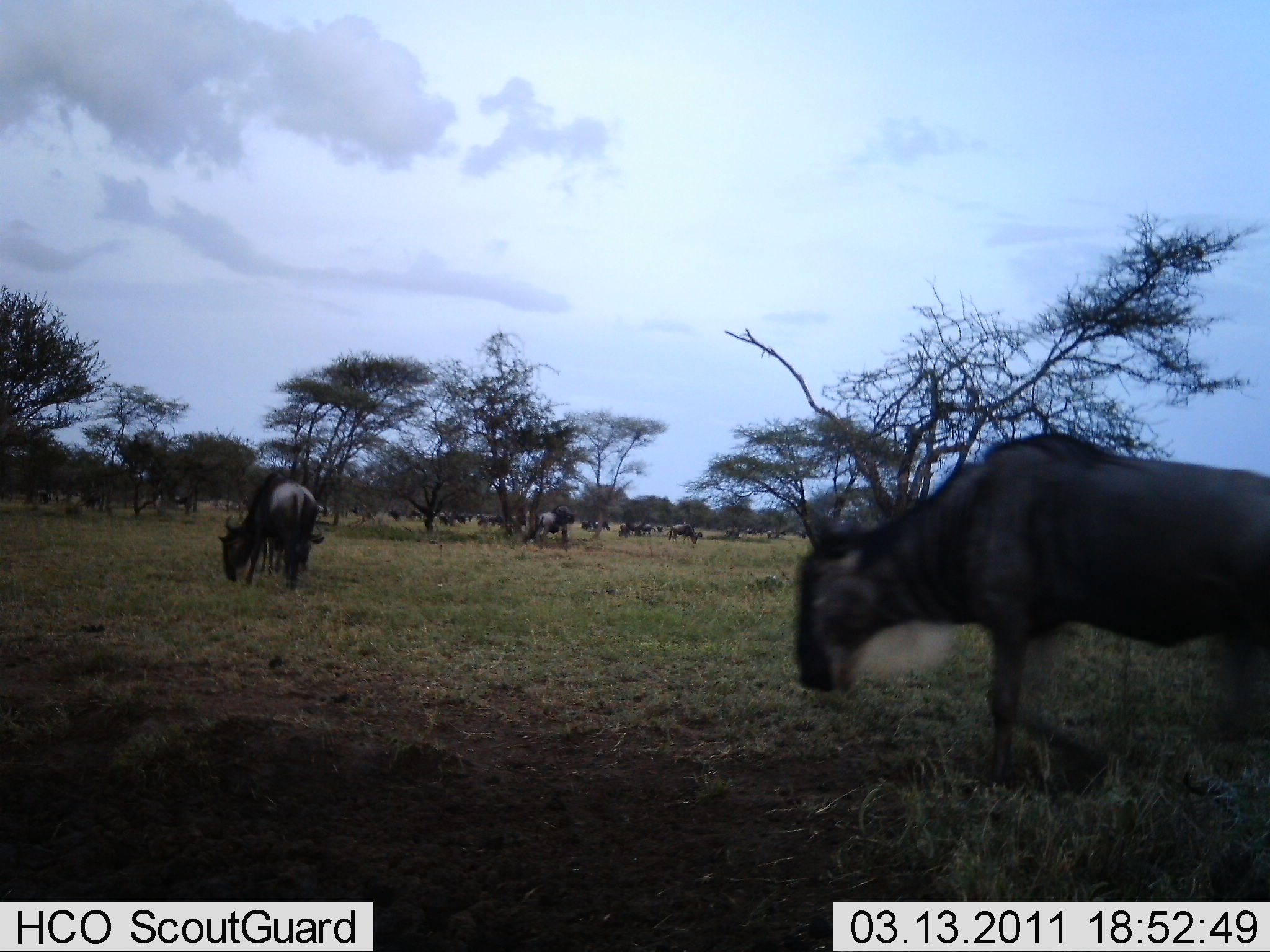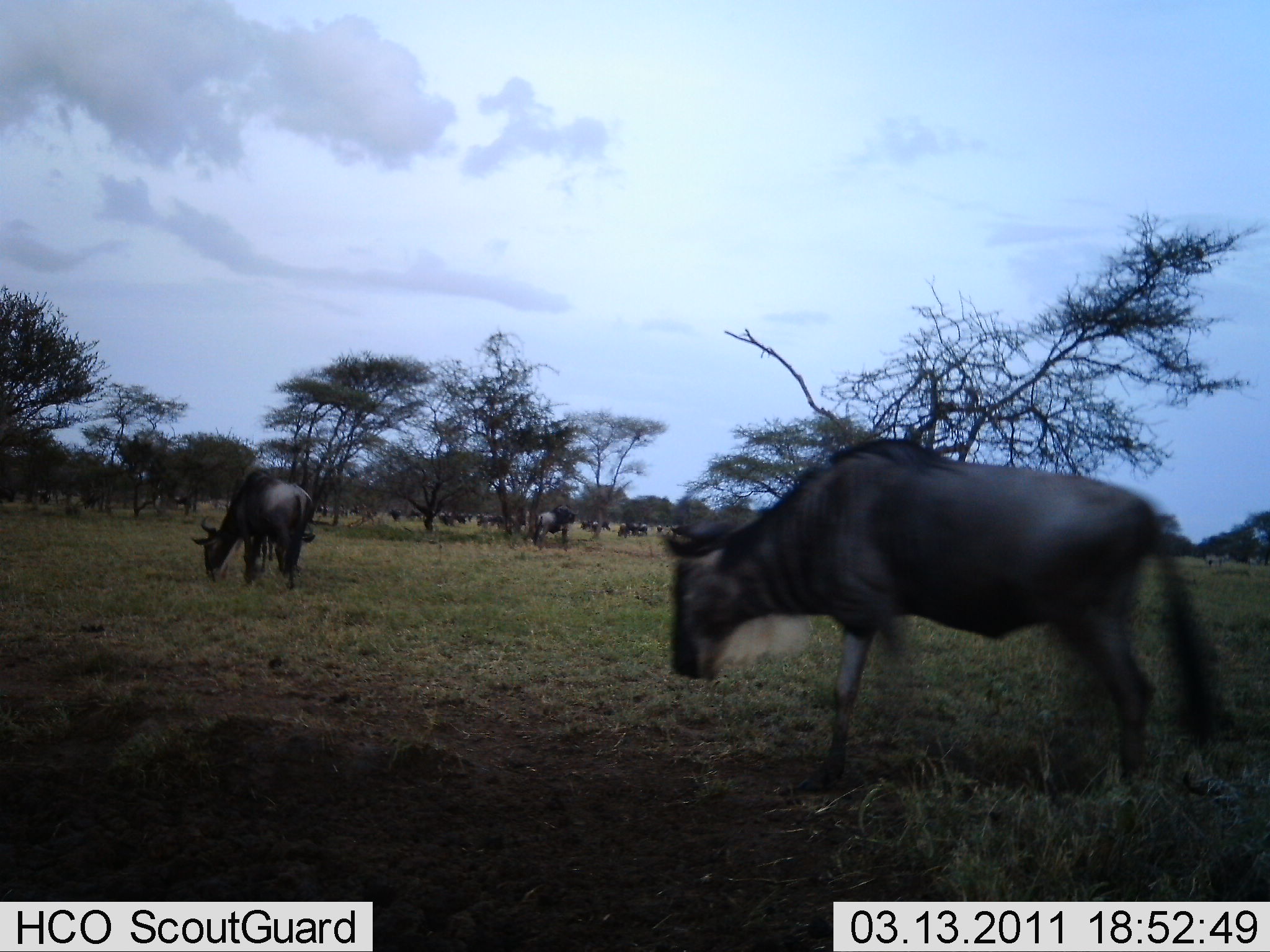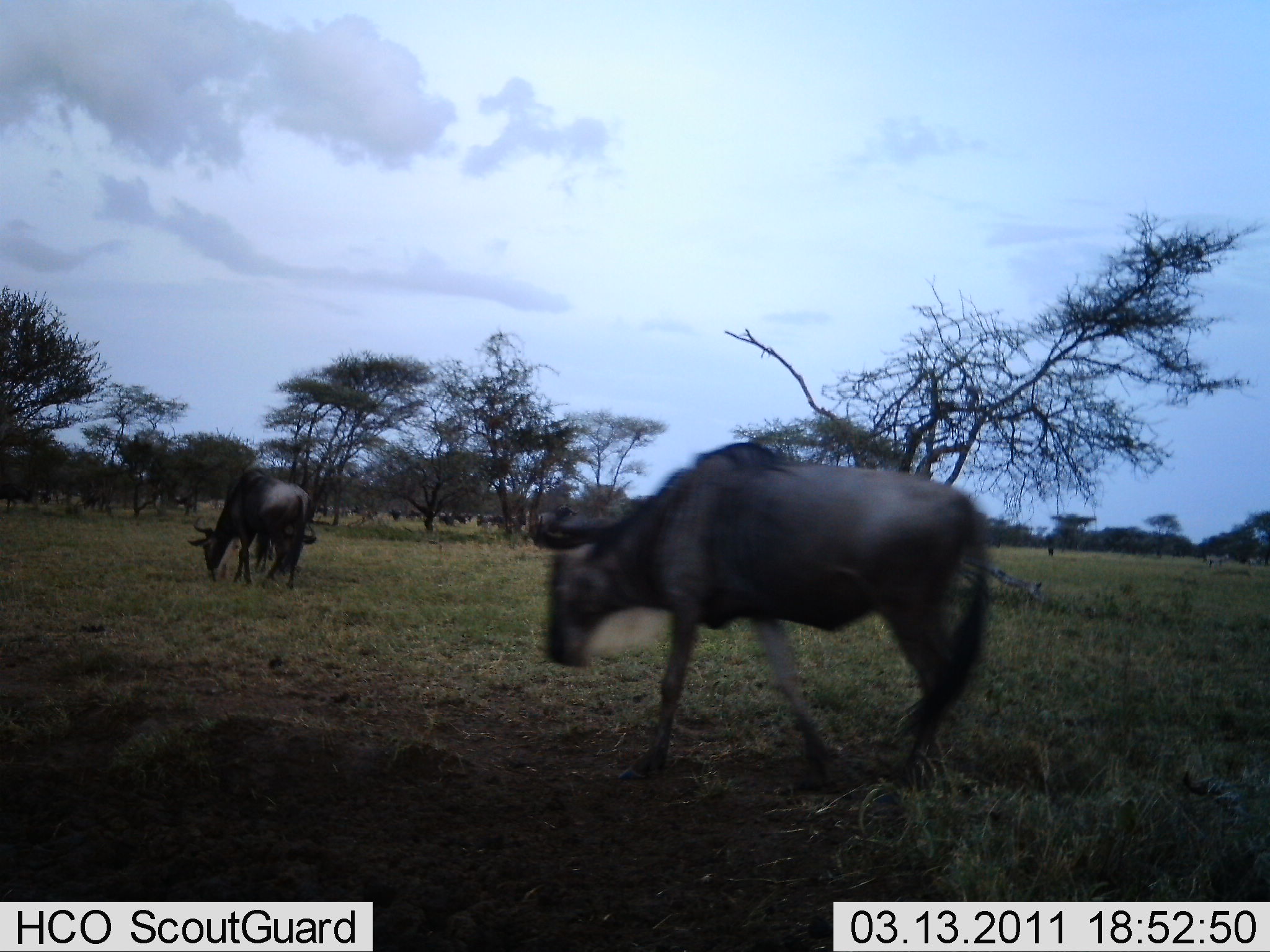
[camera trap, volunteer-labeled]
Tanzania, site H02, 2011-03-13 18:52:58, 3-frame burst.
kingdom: Animalia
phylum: Chordata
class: Mammalia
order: Artiodactyla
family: Bovidae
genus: Connochaetes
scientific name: Connochaetes taurinus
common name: blue wildebeest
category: wildebeest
Wildebeest (blue wildebeest) (Connochaetes taurinus), count 11-50. Behavior (volunteer vote fractions): standing 20%, resting 0%, moving 90%, interacting 0%. Young present (vote fraction): 0%. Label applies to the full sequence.